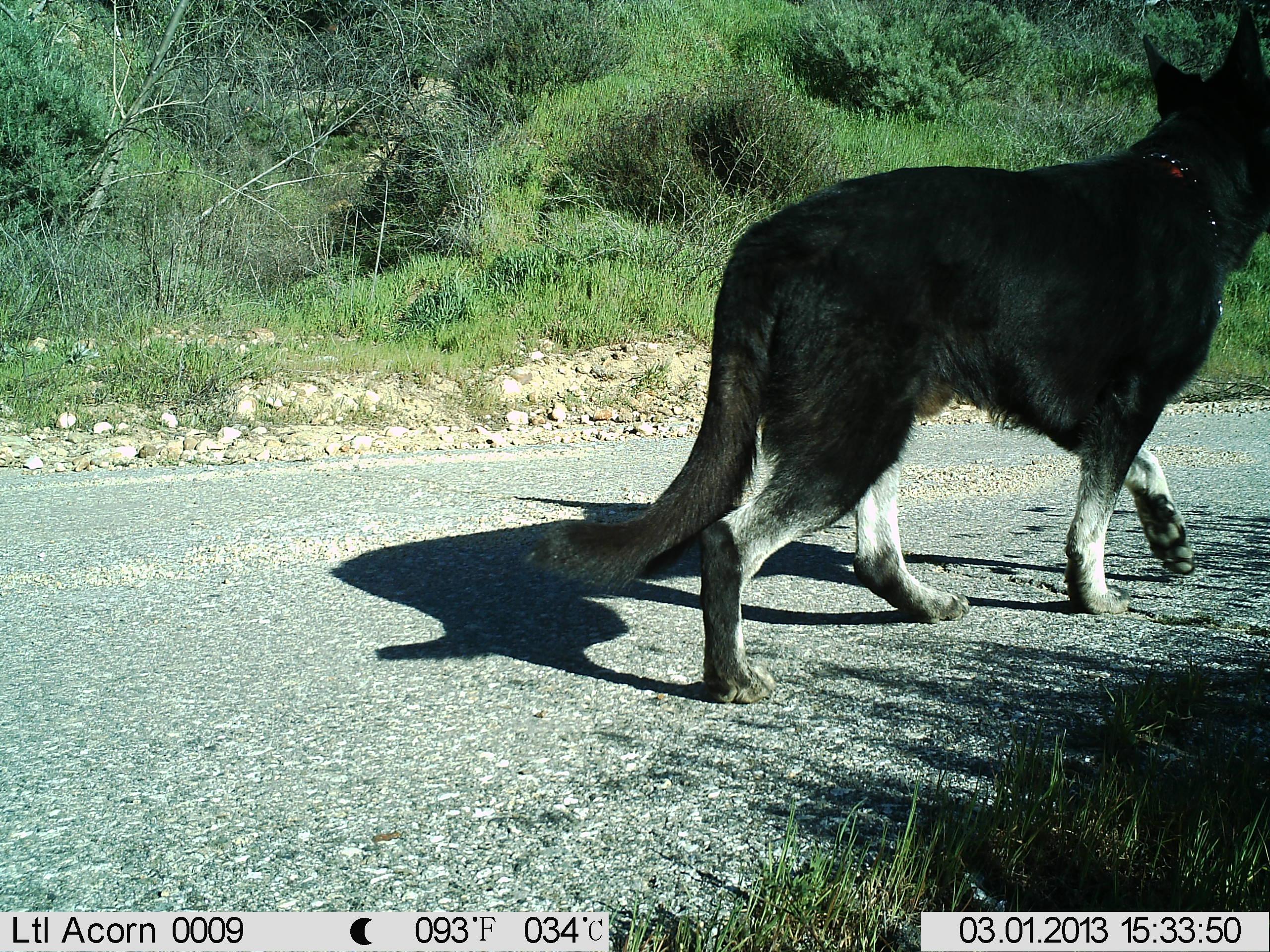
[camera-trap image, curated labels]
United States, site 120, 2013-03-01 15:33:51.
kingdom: Animalia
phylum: Chordata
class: Mammalia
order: Carnivora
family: Canidae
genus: Canis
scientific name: Canis familiaris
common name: domestic dog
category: dog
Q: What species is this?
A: Dog (domestic dog) (Canis familiaris).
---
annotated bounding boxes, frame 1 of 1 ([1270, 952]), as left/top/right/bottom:
dog: 519/5/1265/716